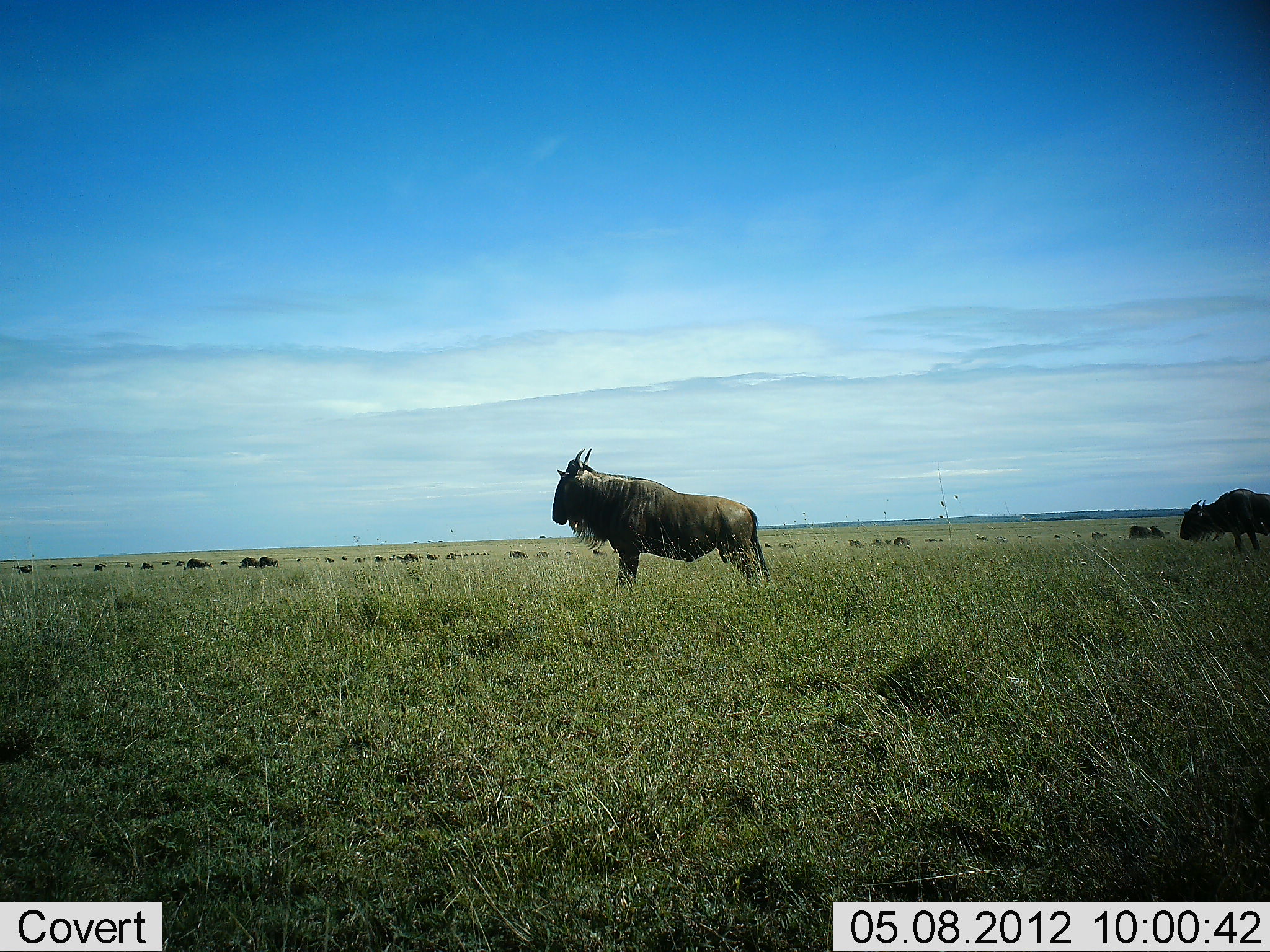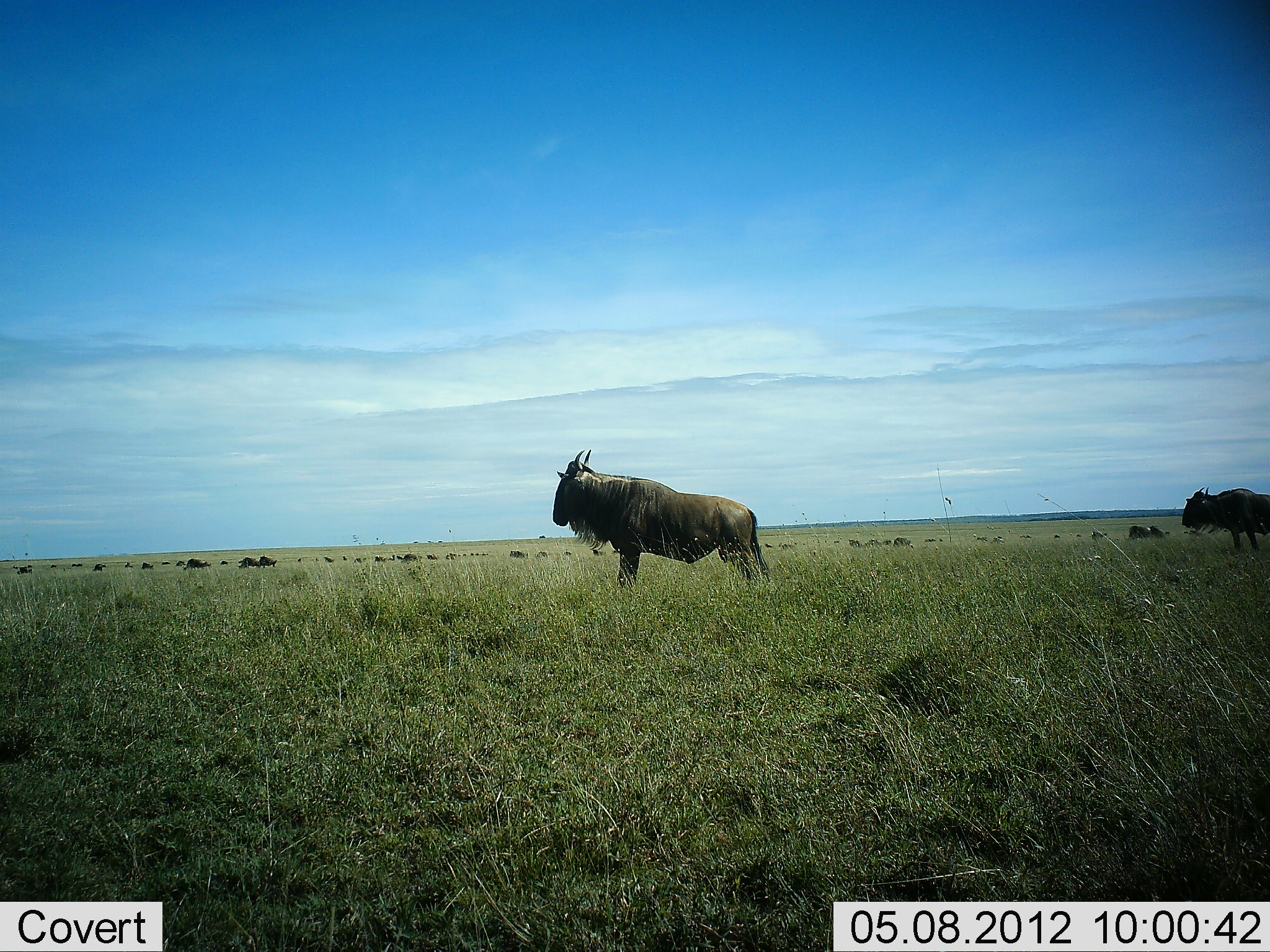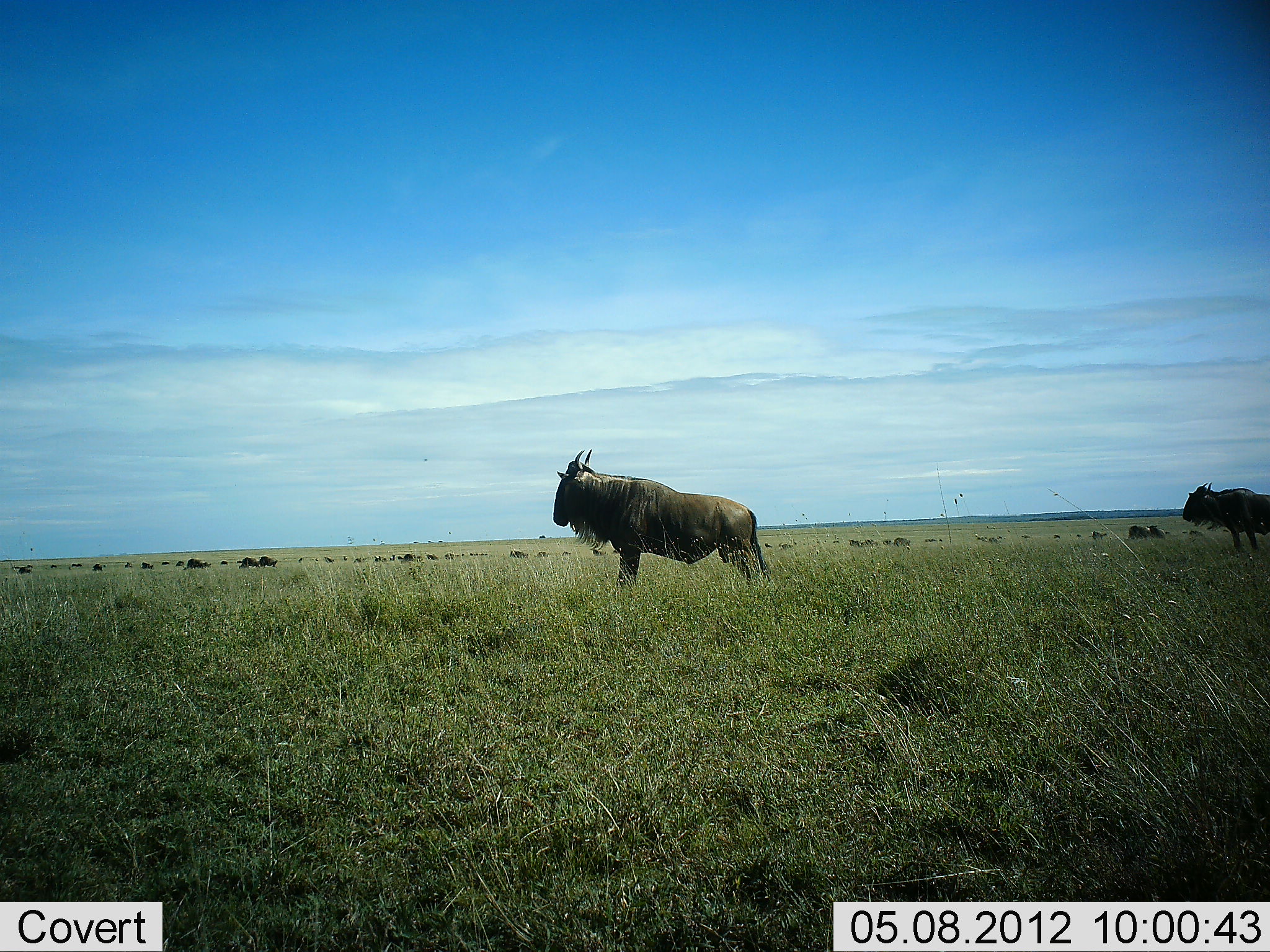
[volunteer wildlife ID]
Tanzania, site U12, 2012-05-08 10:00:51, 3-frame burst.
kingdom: Animalia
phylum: Chordata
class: Mammalia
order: Artiodactyla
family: Bovidae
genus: Connochaetes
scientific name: Connochaetes taurinus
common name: blue wildebeest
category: wildebeest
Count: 11-50.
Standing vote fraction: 100%.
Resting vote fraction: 10%.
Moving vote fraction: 20%.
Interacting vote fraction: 0%.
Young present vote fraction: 0%.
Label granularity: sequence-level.